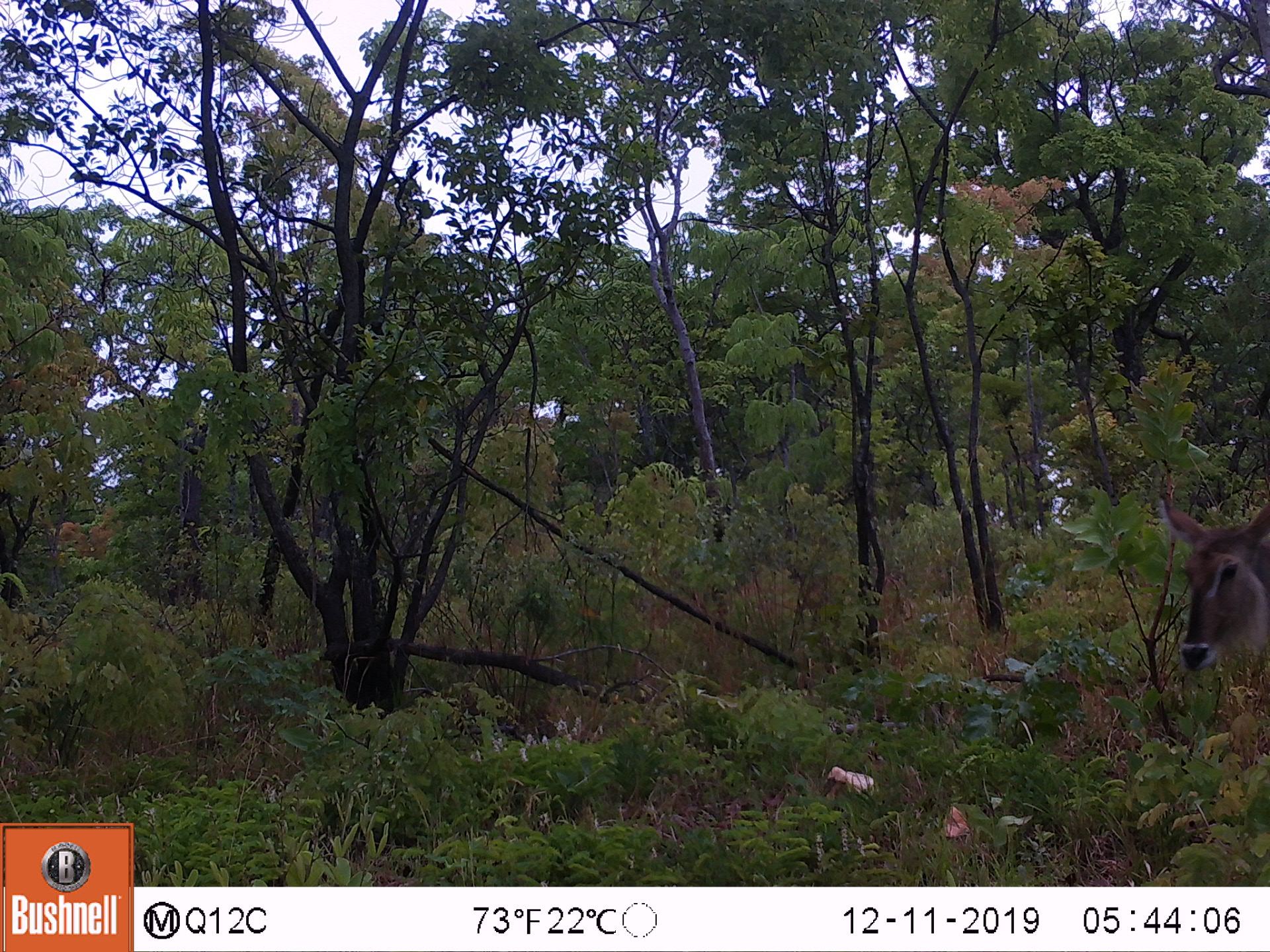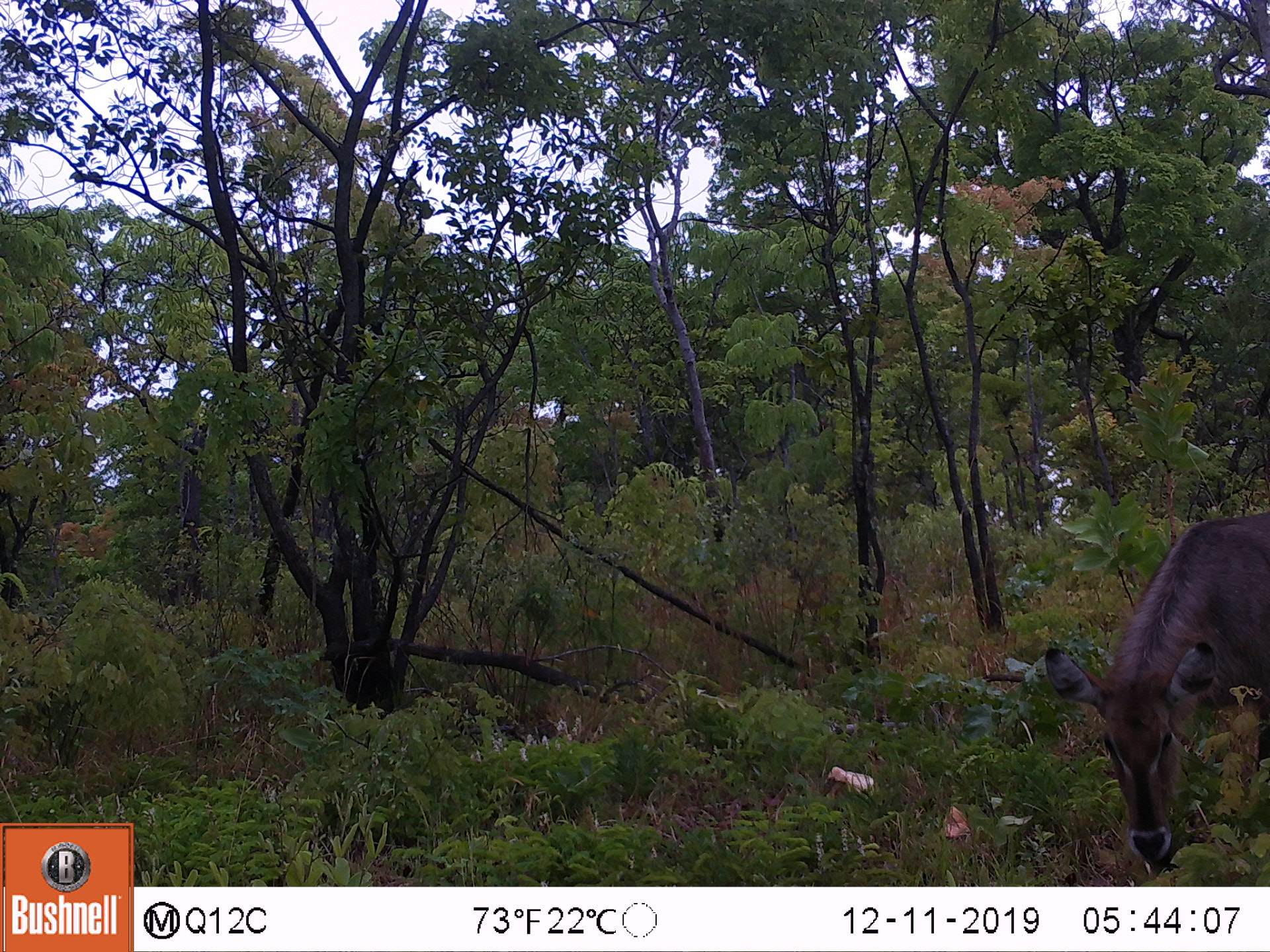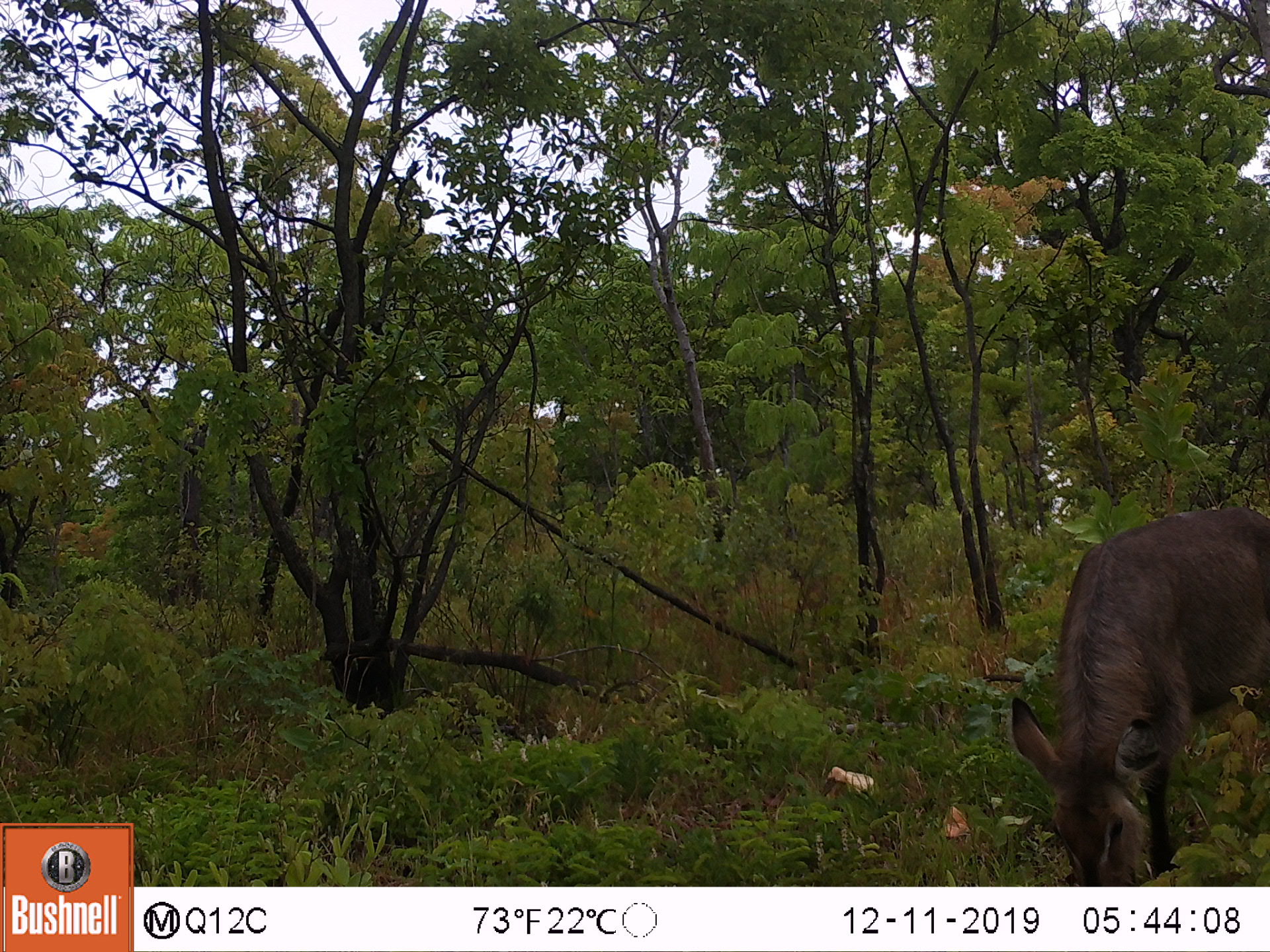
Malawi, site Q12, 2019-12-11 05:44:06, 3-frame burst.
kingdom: Animalia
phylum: Chordata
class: Mammalia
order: Artiodactyla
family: Bovidae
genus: Kobus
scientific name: Kobus ellipsiprymnus ellipsiprymnus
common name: common waterbuck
Common waterbuck (Kobus ellipsiprymnus ellipsiprymnus), count 1.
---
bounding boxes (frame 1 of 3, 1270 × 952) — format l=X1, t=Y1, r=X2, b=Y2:
common waterbuck: l=1153, t=484, r=1262, b=678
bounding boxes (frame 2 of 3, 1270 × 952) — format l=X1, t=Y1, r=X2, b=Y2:
common waterbuck: l=1040, t=510, r=1268, b=860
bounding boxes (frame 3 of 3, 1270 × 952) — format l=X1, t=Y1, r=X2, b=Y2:
common waterbuck: l=1008, t=503, r=1263, b=880